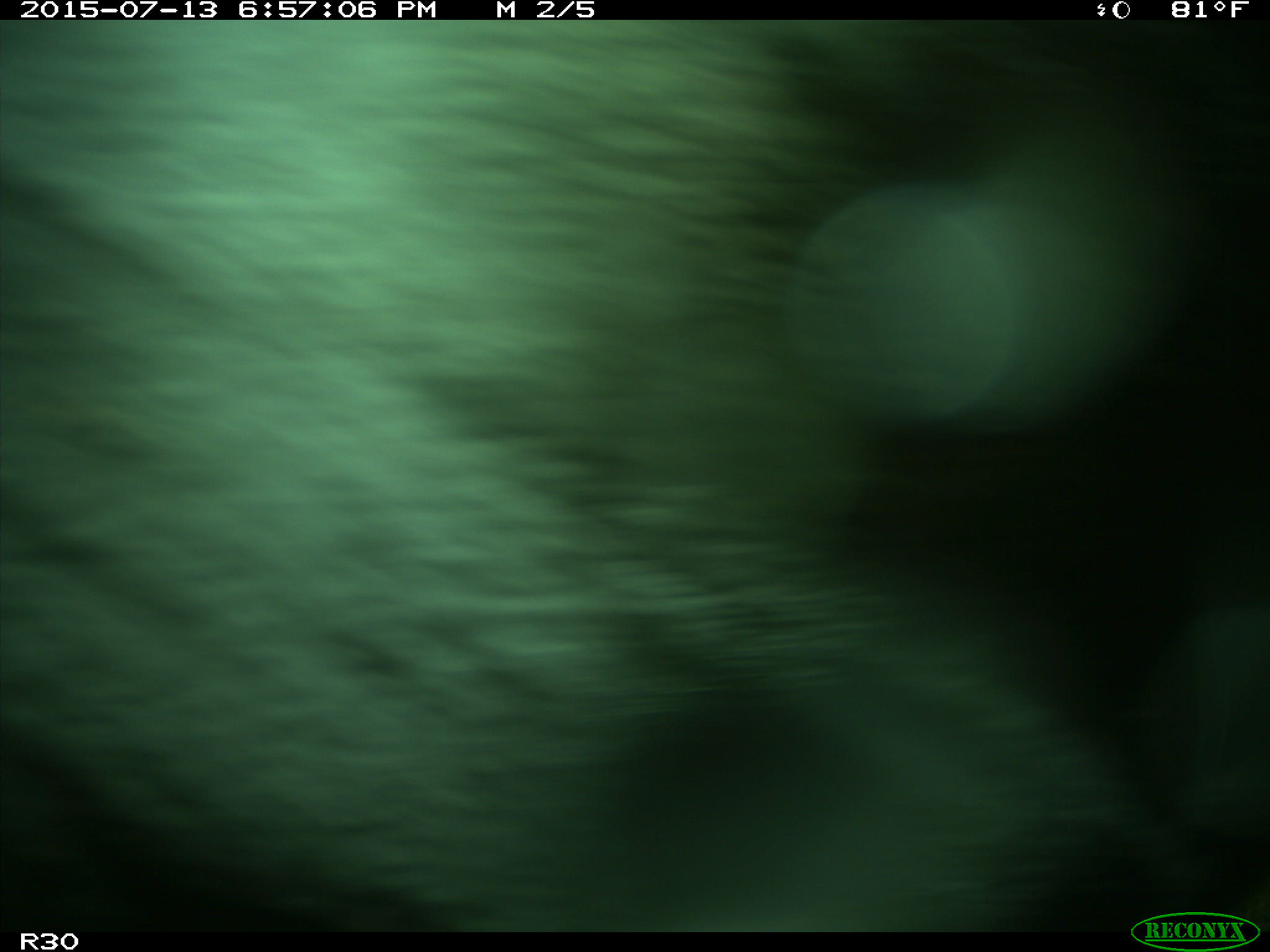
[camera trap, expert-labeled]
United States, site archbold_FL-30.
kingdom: Animalia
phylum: Chordata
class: Mammalia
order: Artiodactyla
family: Bovidae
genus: Bos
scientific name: Bos taurus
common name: domestic cow